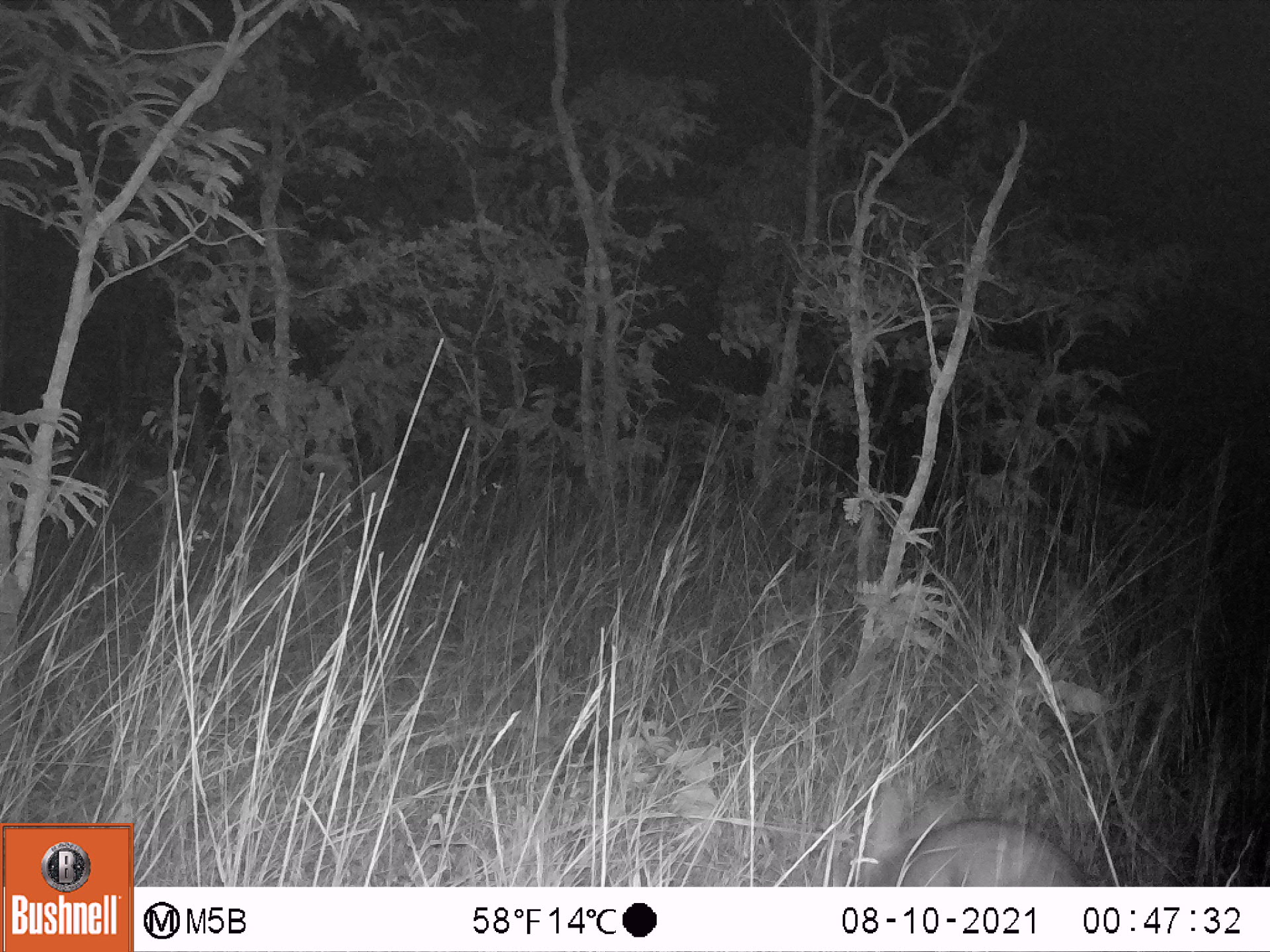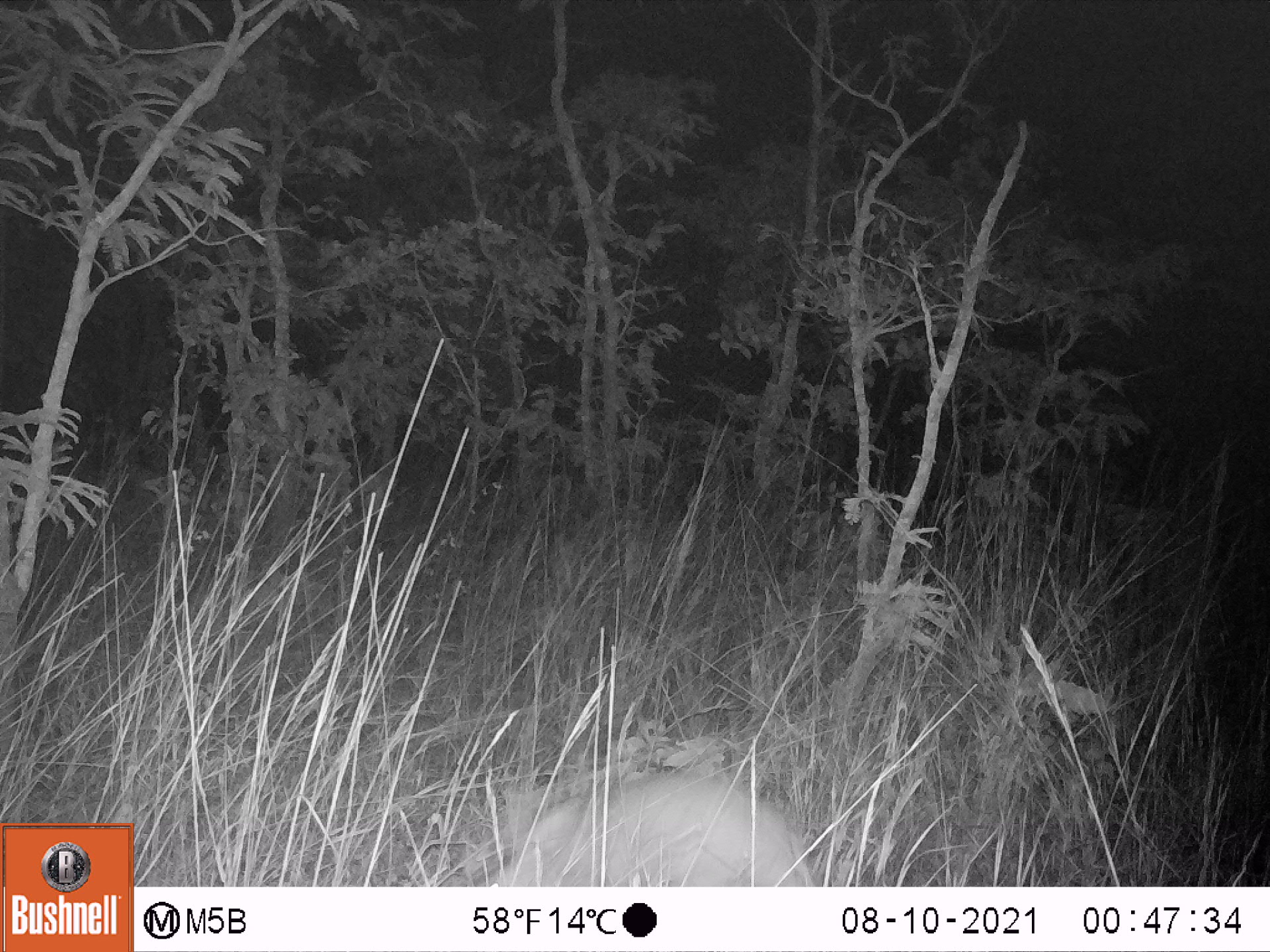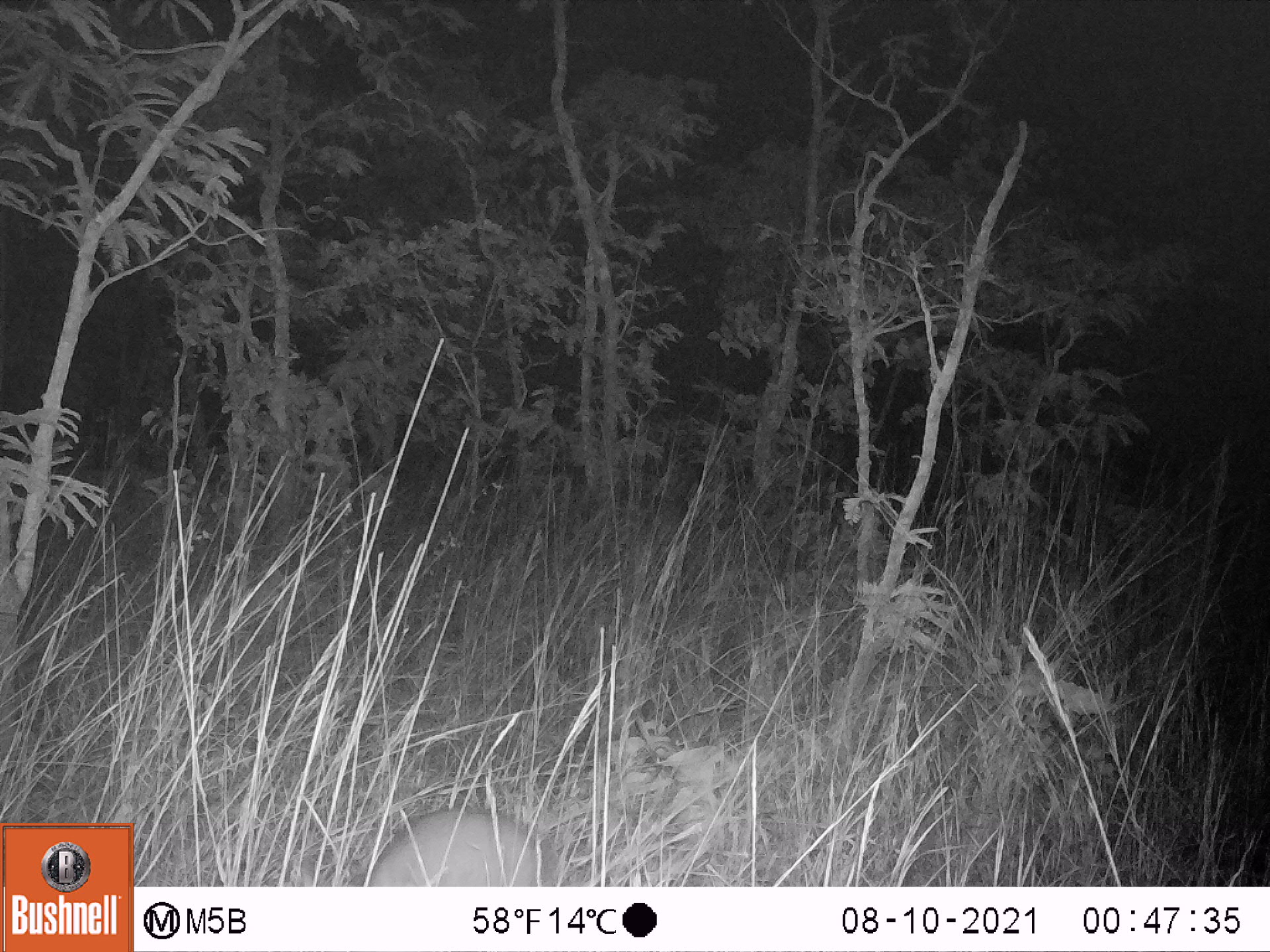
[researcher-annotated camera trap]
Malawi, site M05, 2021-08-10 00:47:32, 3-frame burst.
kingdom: Animalia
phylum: Chordata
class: Mammalia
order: Tubulidentata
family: Orycteropodidae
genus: Orycteropus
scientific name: Orycteropus afer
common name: aardvark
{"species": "aardvark (Orycteropus afer)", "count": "1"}